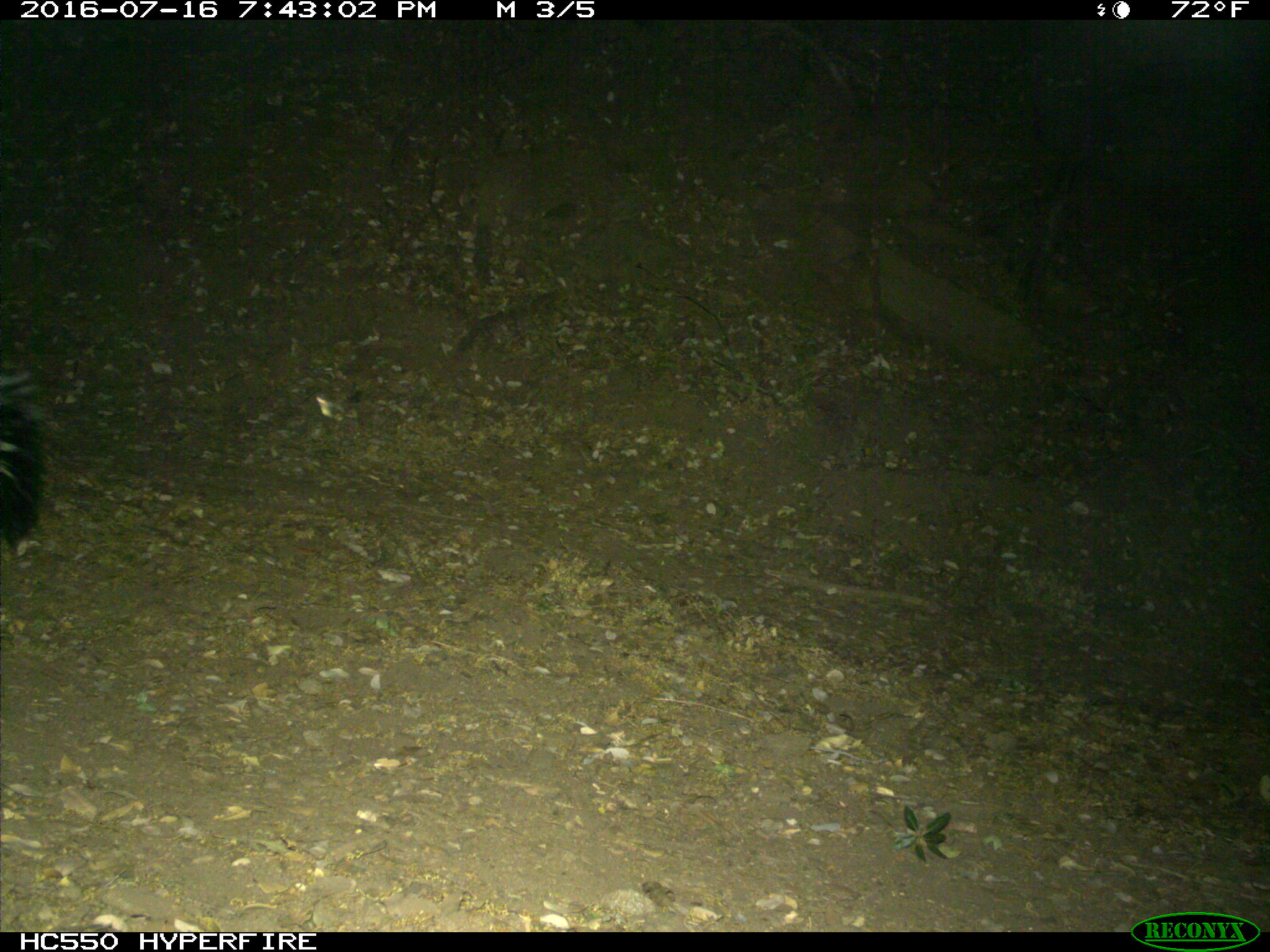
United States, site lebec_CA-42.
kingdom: Animalia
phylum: Chordata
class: Mammalia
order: Carnivora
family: Mephitidae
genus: Mephitis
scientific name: Mephitis mephitis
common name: striped skunk